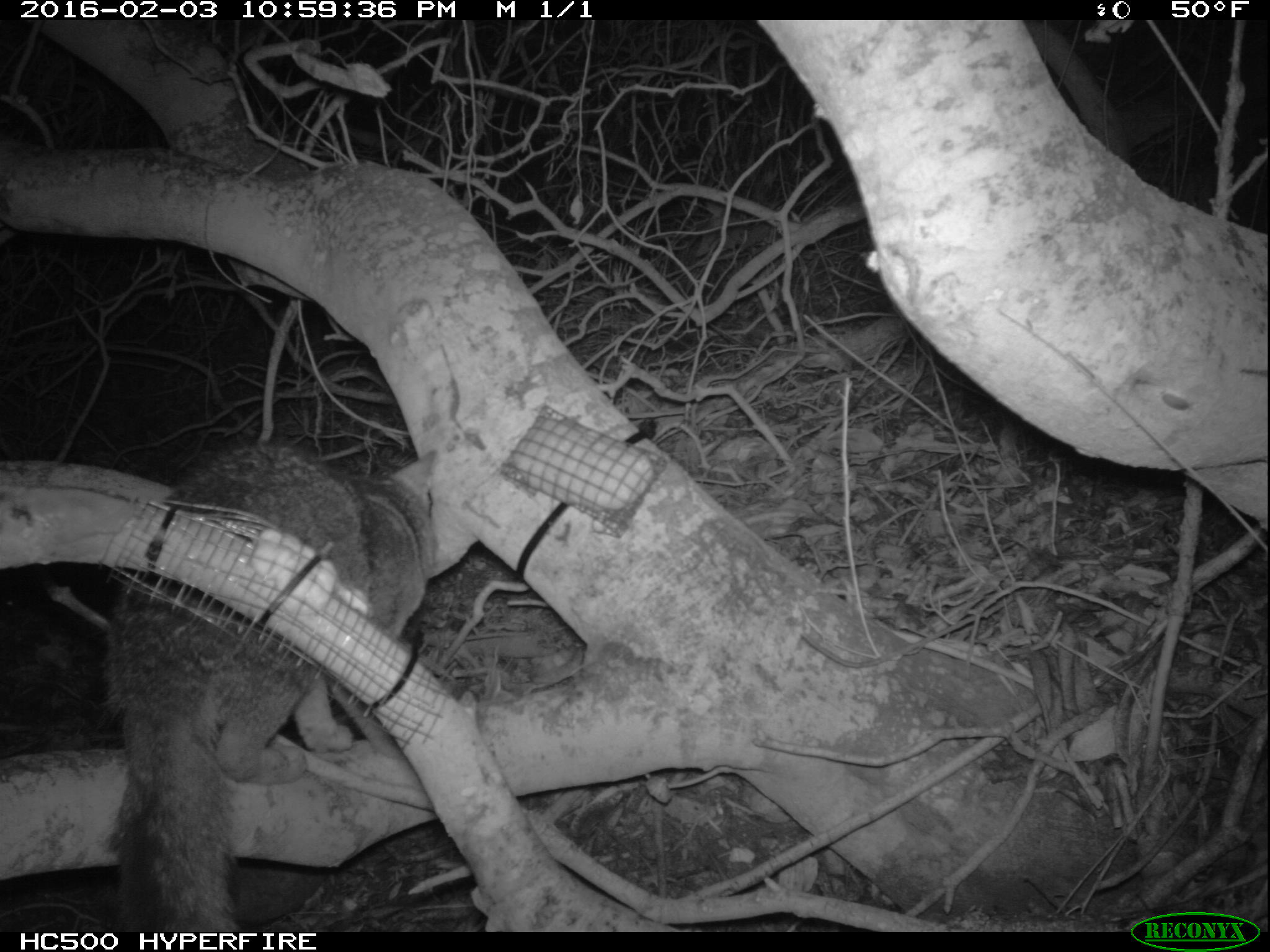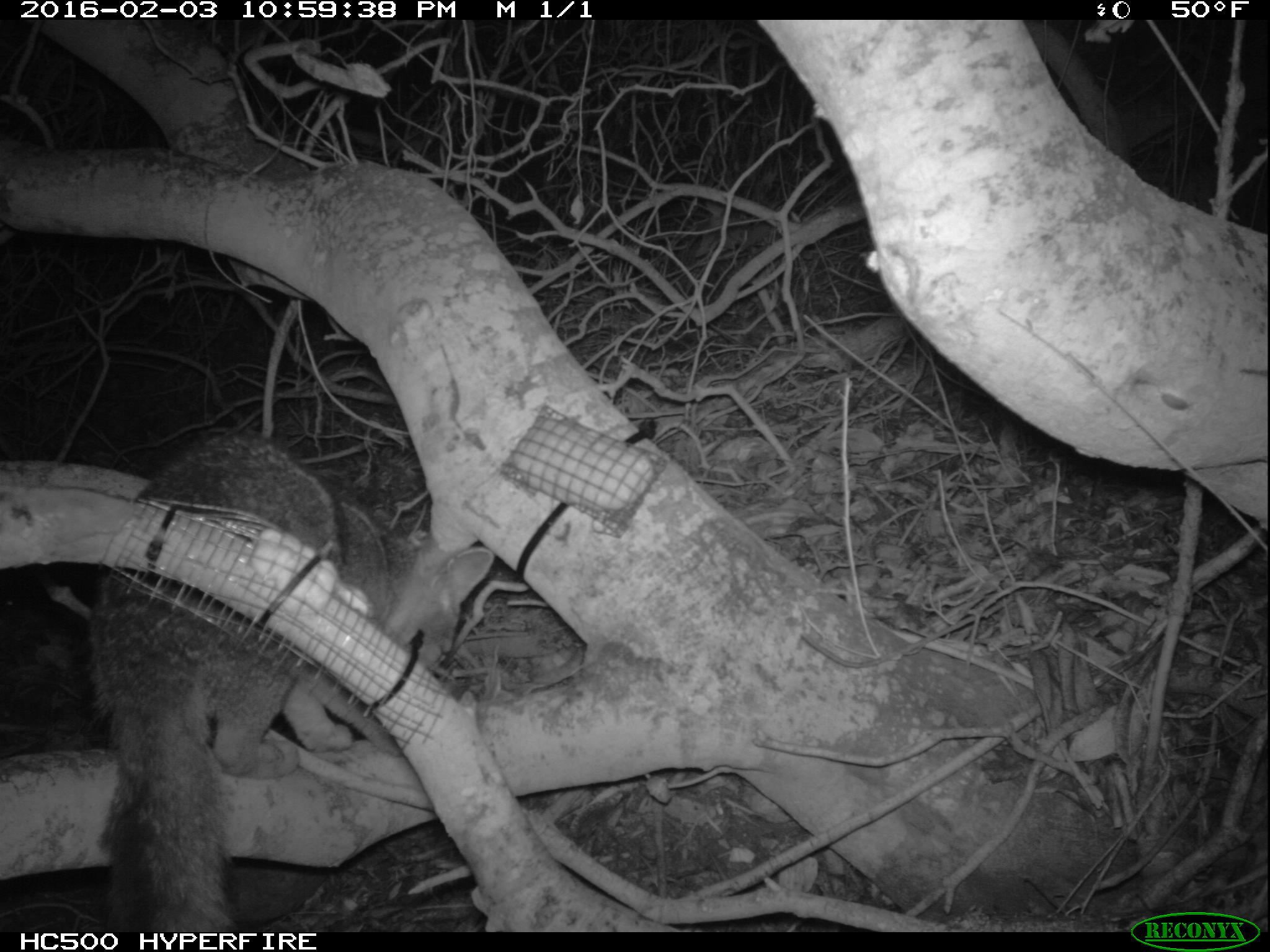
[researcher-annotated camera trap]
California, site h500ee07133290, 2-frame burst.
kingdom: Animalia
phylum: Chordata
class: Mammalia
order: Carnivora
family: Canidae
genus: Urocyon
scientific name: Urocyon littoralis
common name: island fox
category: fox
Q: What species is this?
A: Fox (island fox) (Urocyon littoralis).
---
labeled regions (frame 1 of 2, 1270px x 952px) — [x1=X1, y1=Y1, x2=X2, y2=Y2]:
fox: [x1=102, y1=441, x2=436, y2=932]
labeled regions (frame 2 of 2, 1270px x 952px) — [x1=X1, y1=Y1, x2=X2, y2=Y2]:
fox: [x1=82, y1=425, x2=494, y2=932]